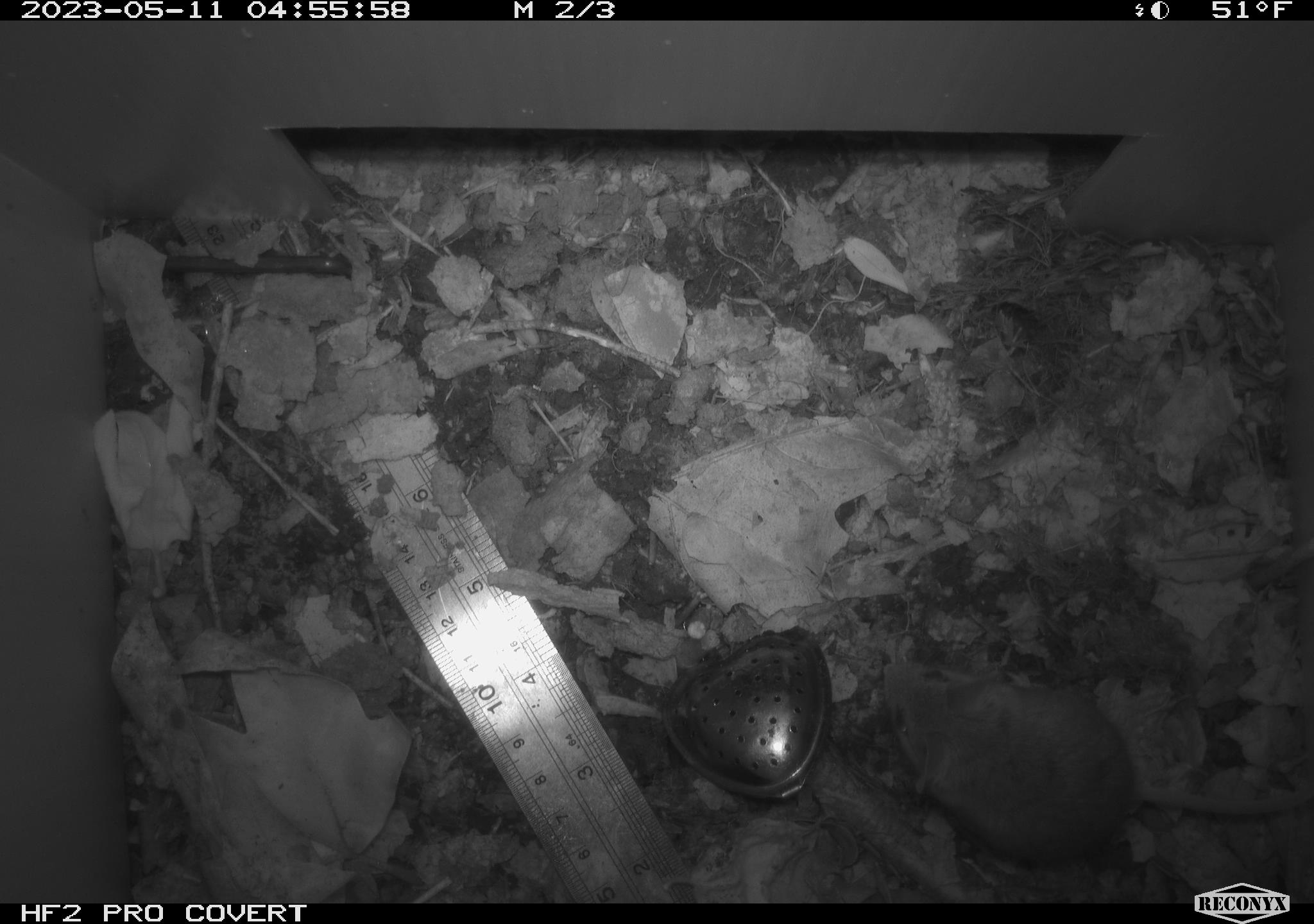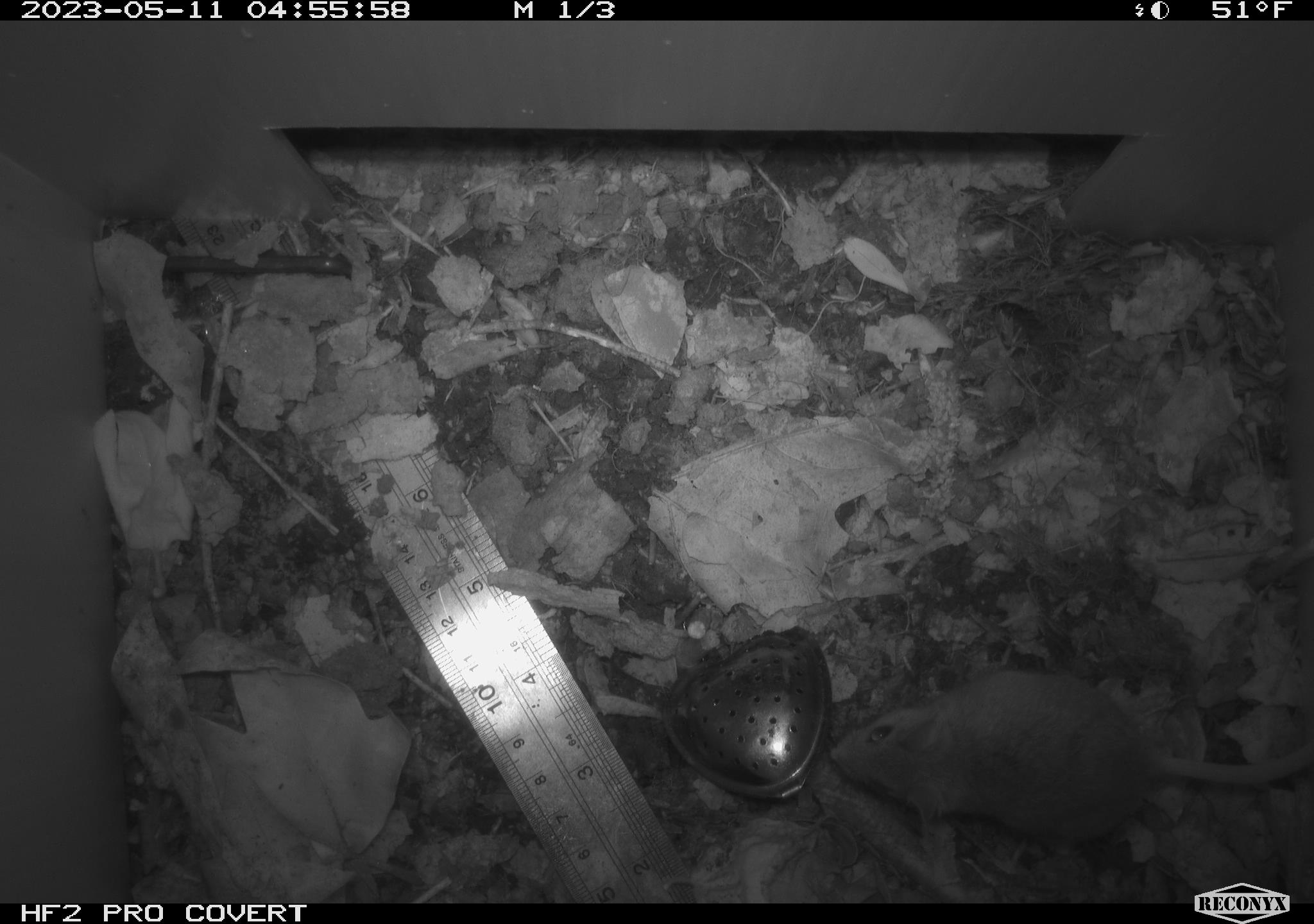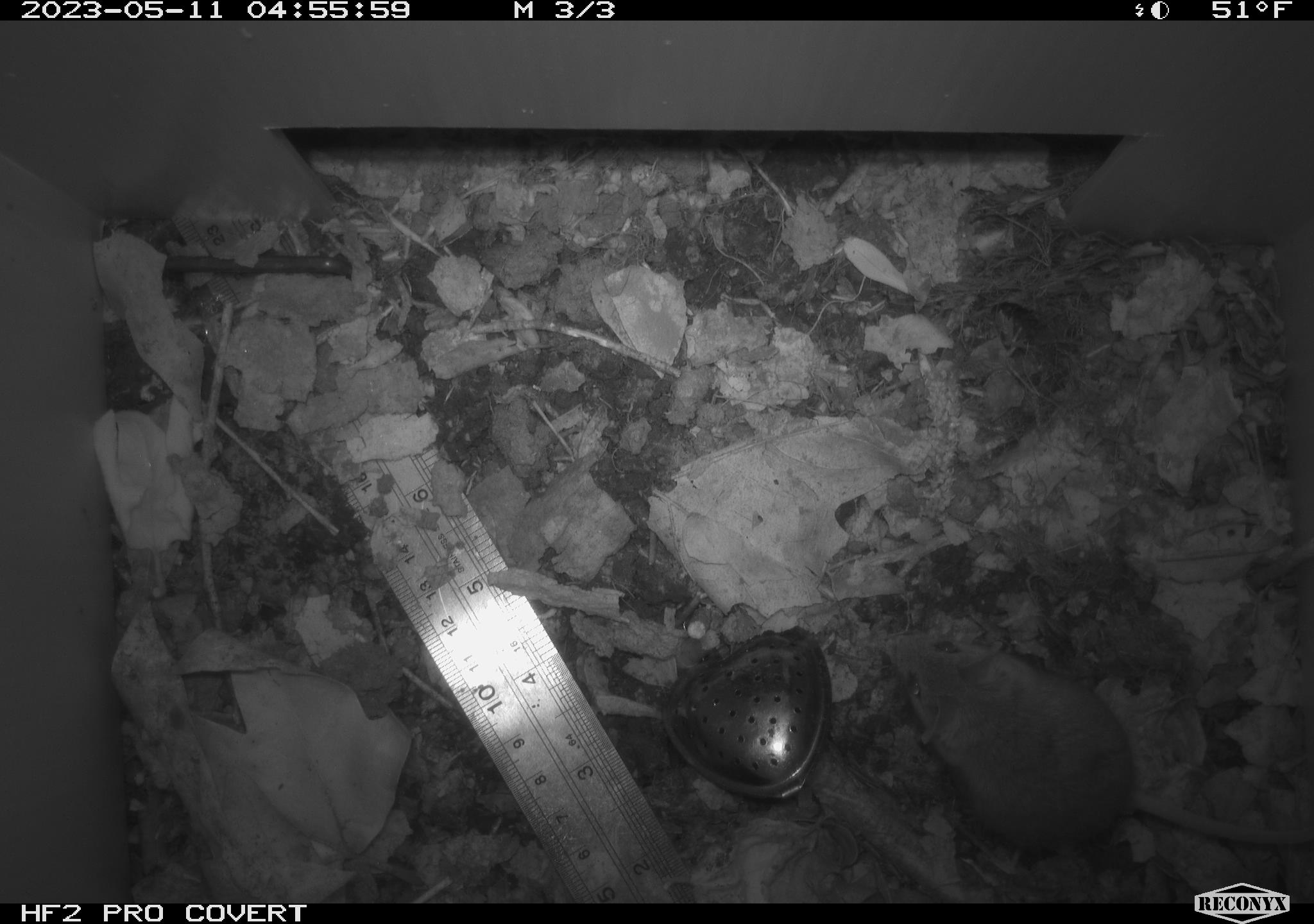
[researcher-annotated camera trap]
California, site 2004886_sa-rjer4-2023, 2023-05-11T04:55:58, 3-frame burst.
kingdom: Animalia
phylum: Chordata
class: Mammalia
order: Rodentia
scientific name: Rodentia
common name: mouse species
Mouse species (Rodentia).